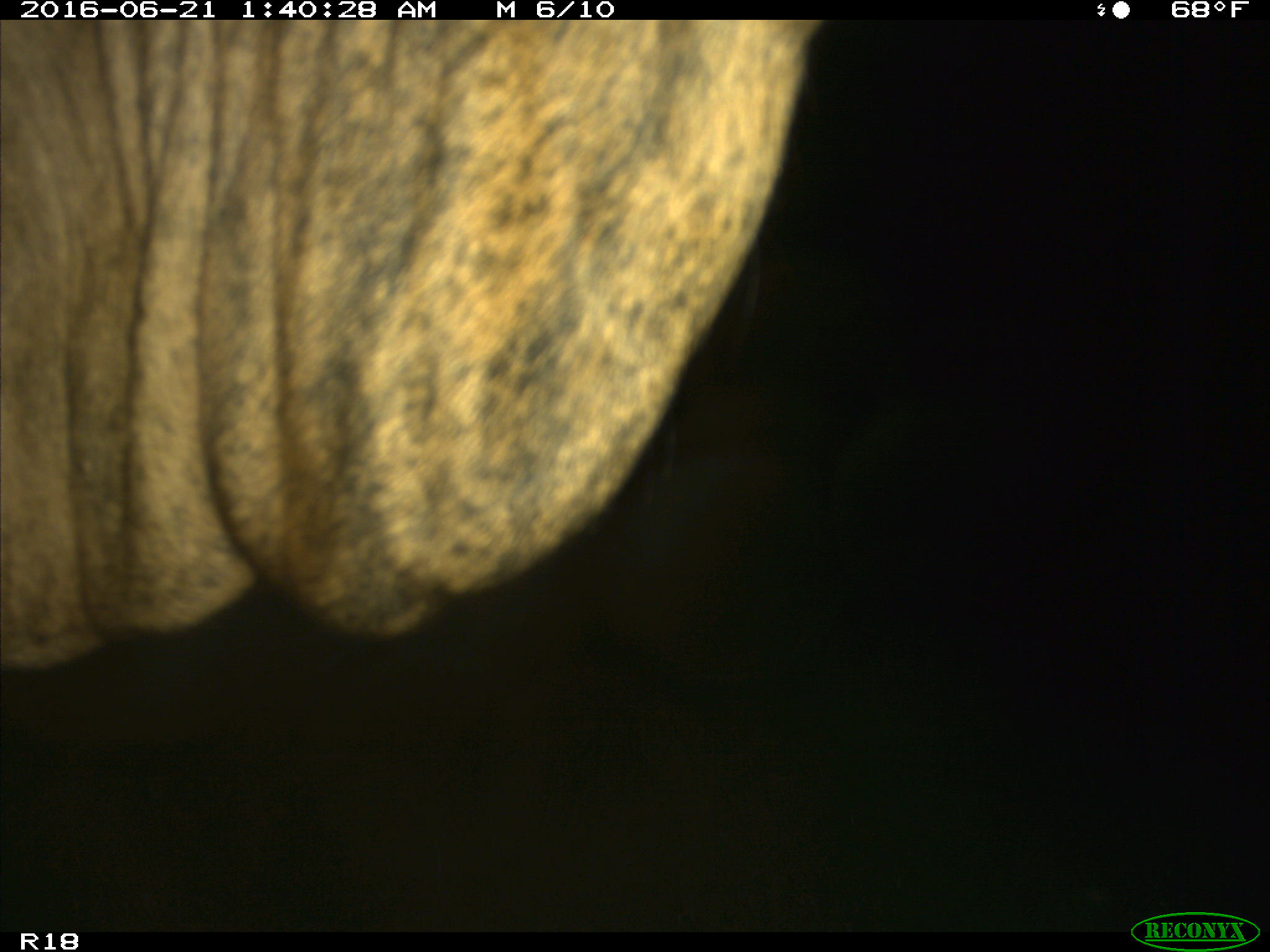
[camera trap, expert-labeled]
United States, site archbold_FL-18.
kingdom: Animalia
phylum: Chordata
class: Mammalia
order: Artiodactyla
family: Bovidae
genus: Bos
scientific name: Bos taurus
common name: domestic cow